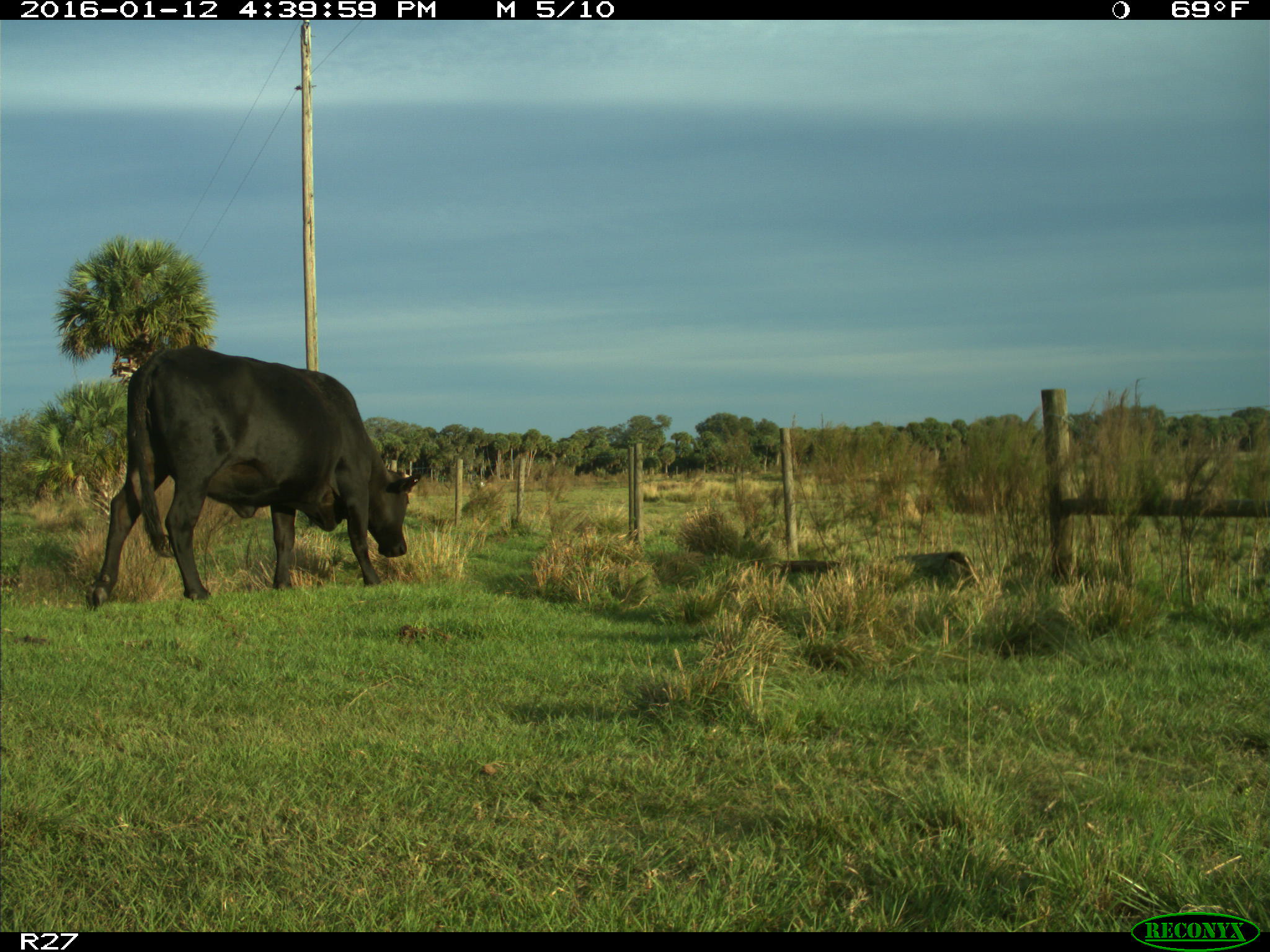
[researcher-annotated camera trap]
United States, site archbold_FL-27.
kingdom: Animalia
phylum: Chordata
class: Mammalia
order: Artiodactyla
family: Bovidae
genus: Bos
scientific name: Bos taurus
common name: domestic cow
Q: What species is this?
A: Bos taurus (domestic cow).